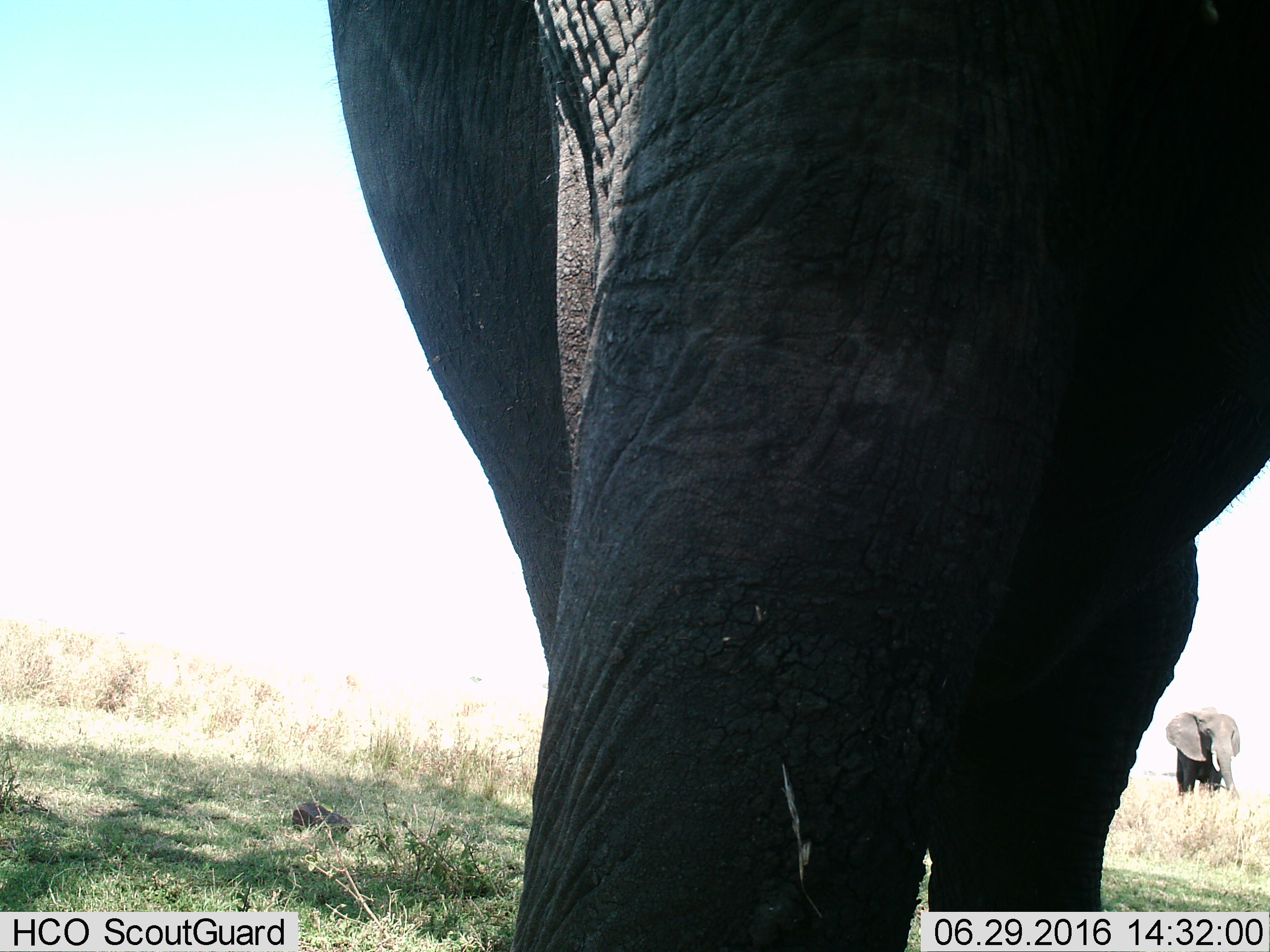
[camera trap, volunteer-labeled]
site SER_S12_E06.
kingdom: Animalia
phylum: Chordata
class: Mammalia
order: Proboscidea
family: Elephantidae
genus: Loxodonta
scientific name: Loxodonta africana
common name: african bush elephant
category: elephant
Elephant (african bush elephant) (Loxodonta africana), count 2. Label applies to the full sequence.